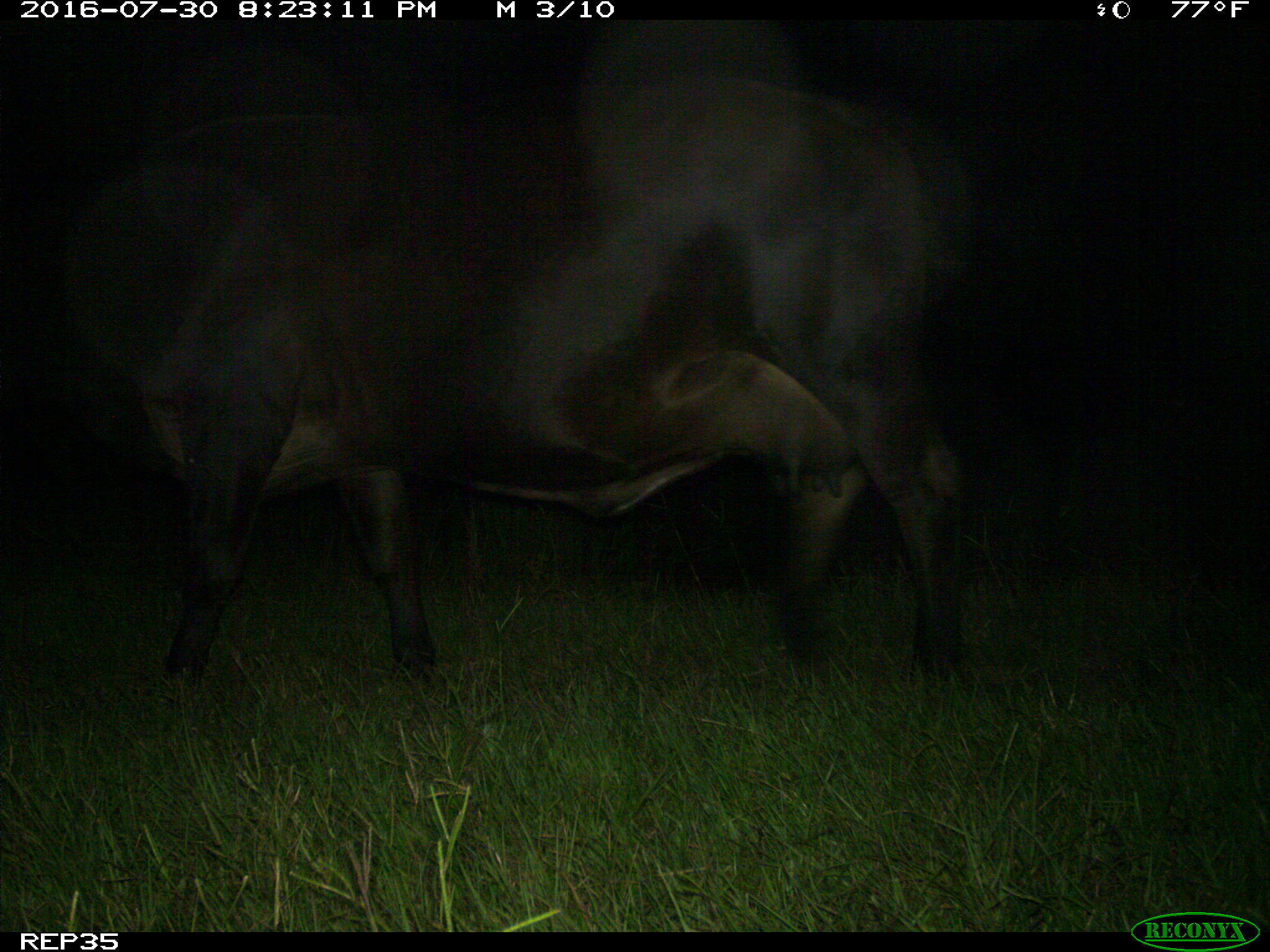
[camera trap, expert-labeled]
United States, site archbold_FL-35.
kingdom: Animalia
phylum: Chordata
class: Mammalia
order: Artiodactyla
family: Bovidae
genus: Bos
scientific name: Bos taurus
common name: domestic cow